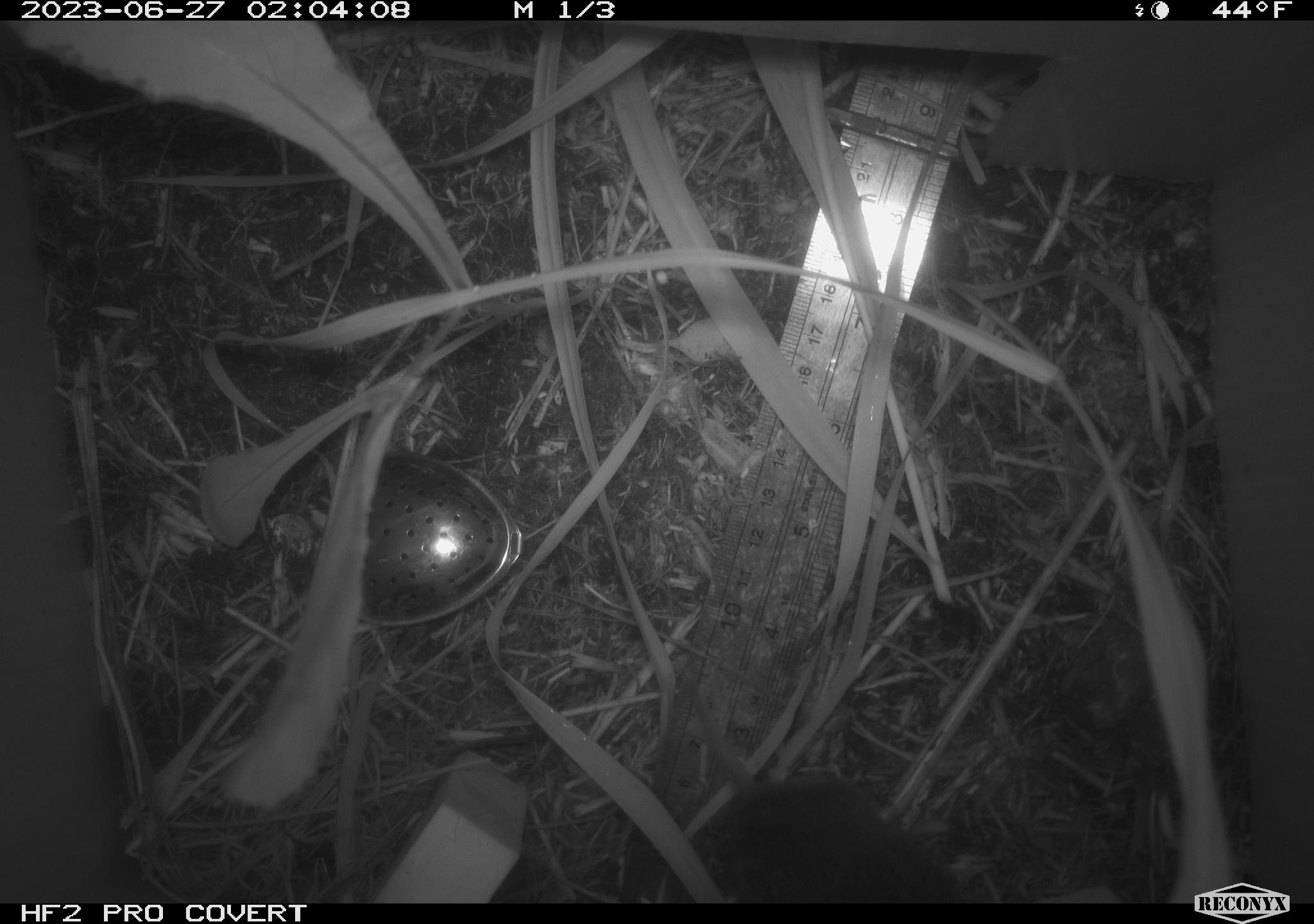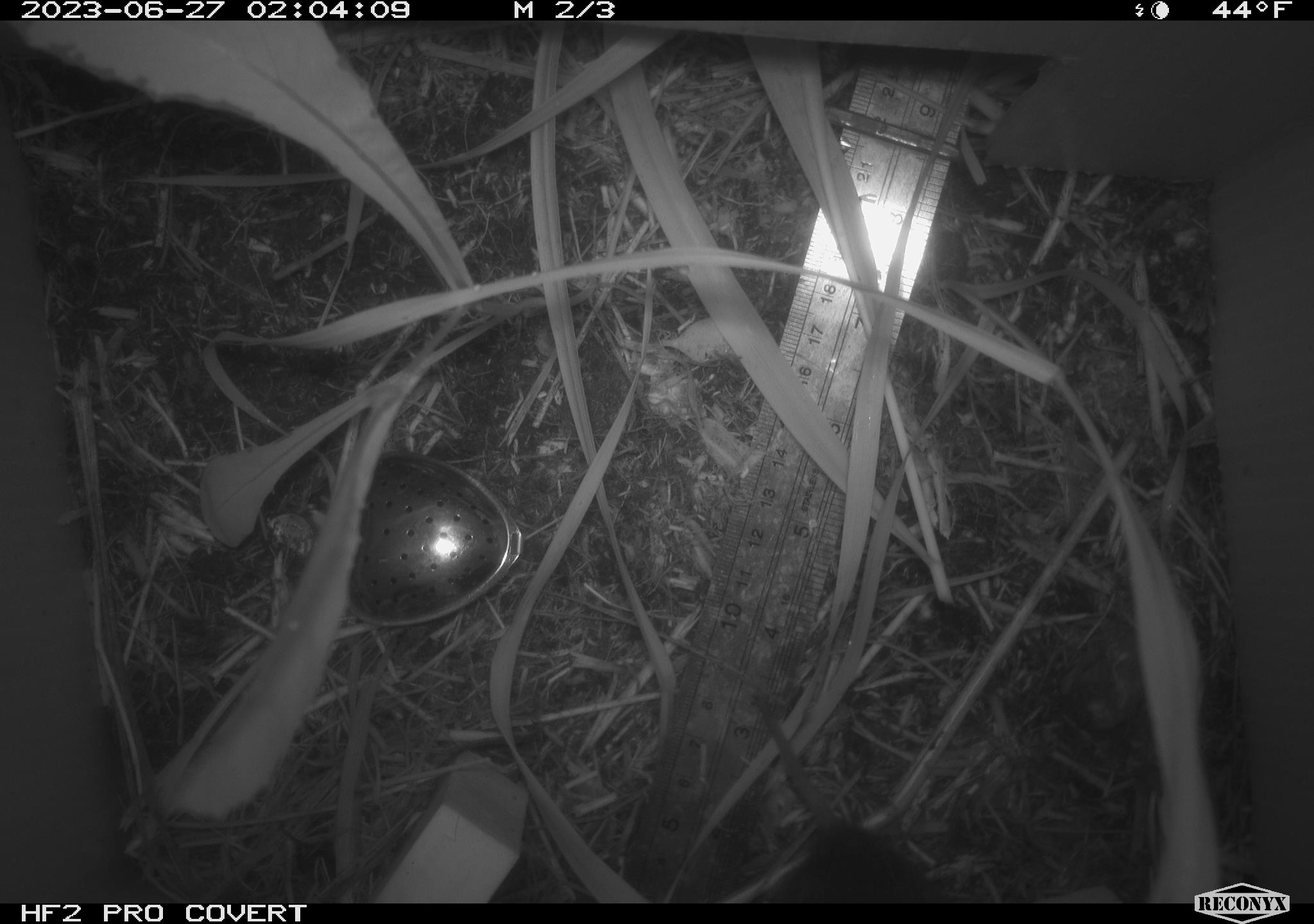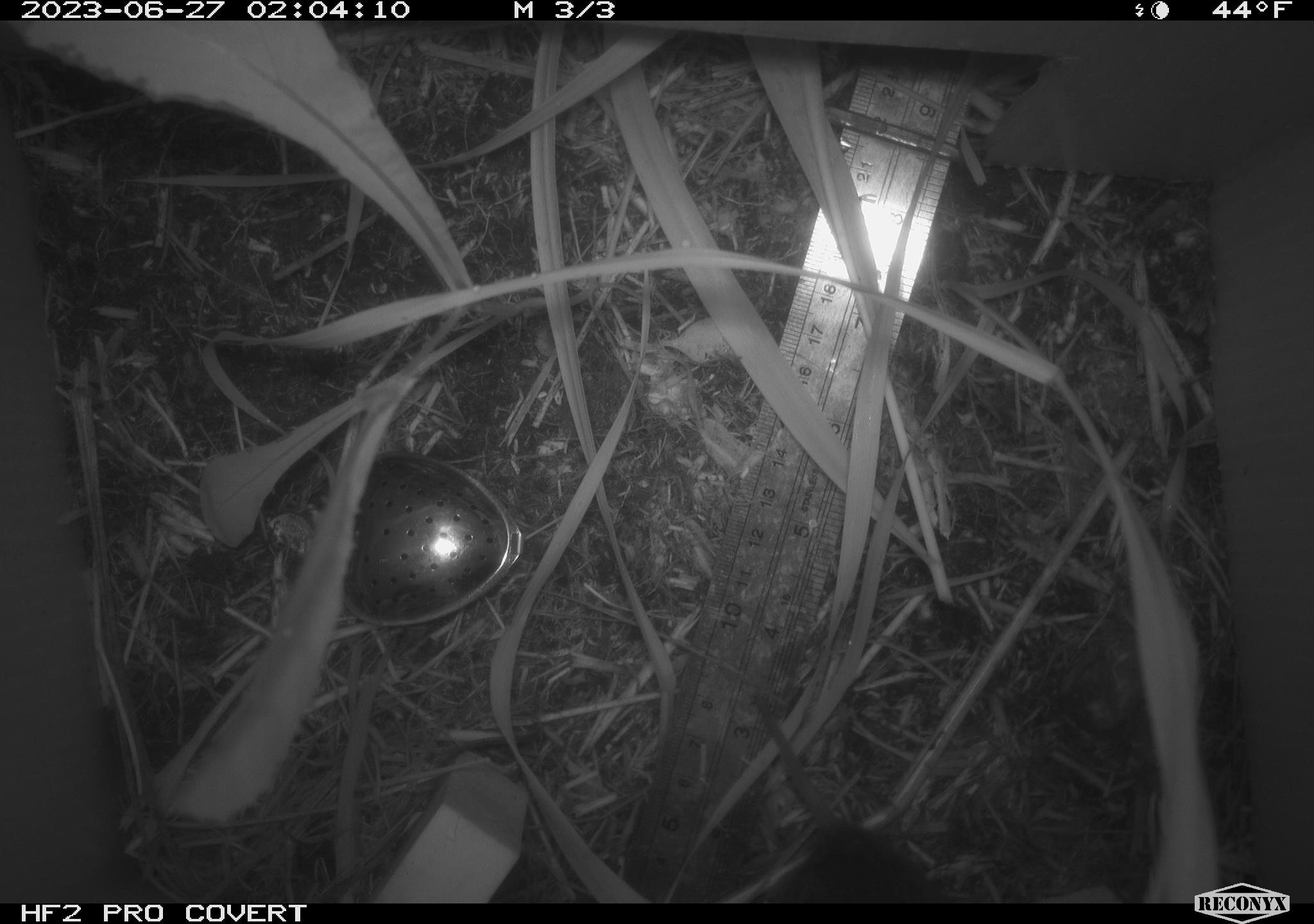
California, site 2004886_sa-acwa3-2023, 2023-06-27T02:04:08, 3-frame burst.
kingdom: Animalia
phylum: Chordata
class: Mammalia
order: Rodentia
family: Cricetidae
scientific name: Arvicolinae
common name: voles, lemmings, and muskrats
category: arvicolinae subfamily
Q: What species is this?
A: Arvicolinae subfamily (voles, lemmings, and muskrats) (Arvicolinae).